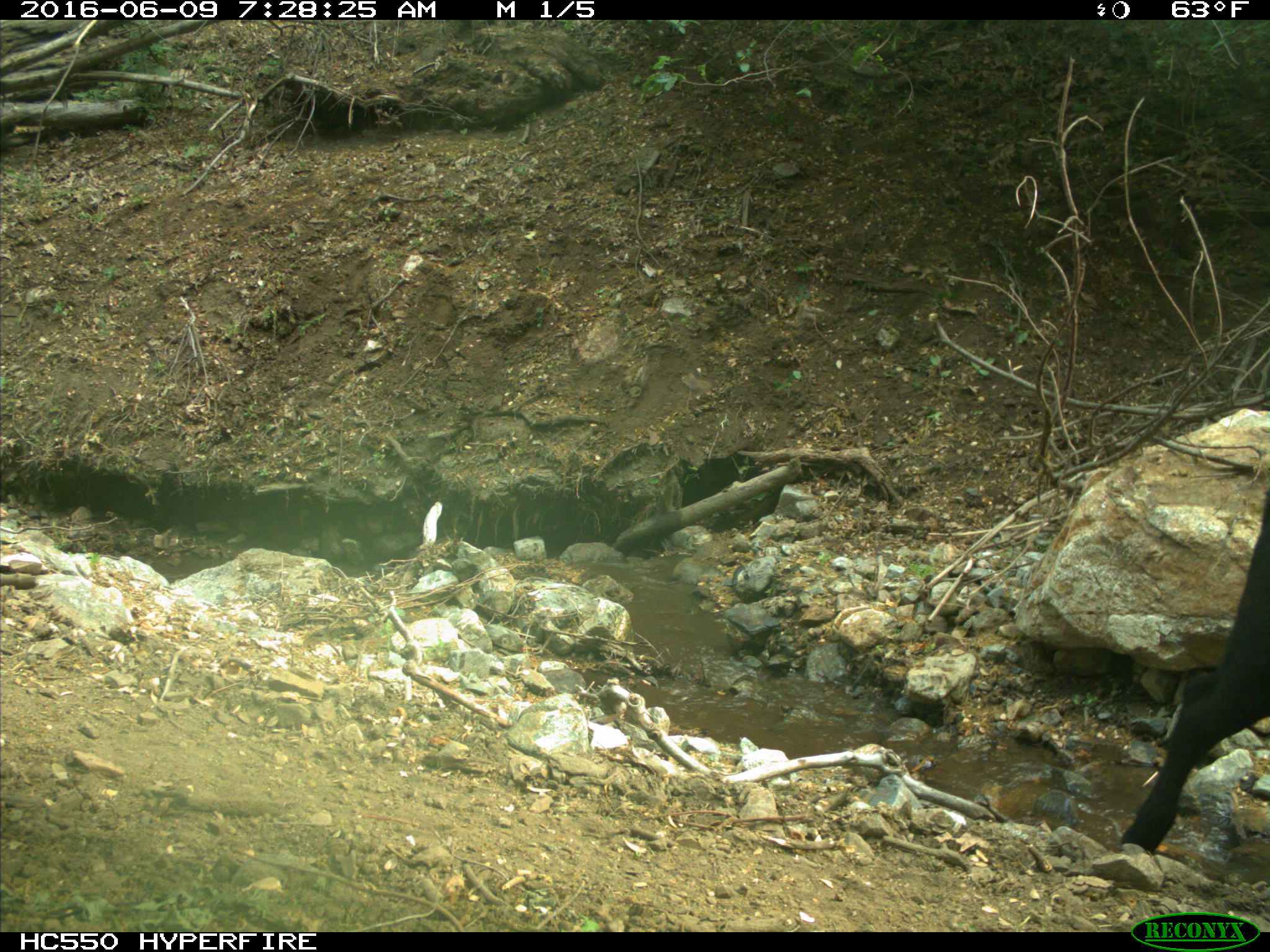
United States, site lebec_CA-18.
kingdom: Animalia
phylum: Chordata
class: Mammalia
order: Artiodactyla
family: Bovidae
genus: Bos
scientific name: Bos taurus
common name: domestic cow